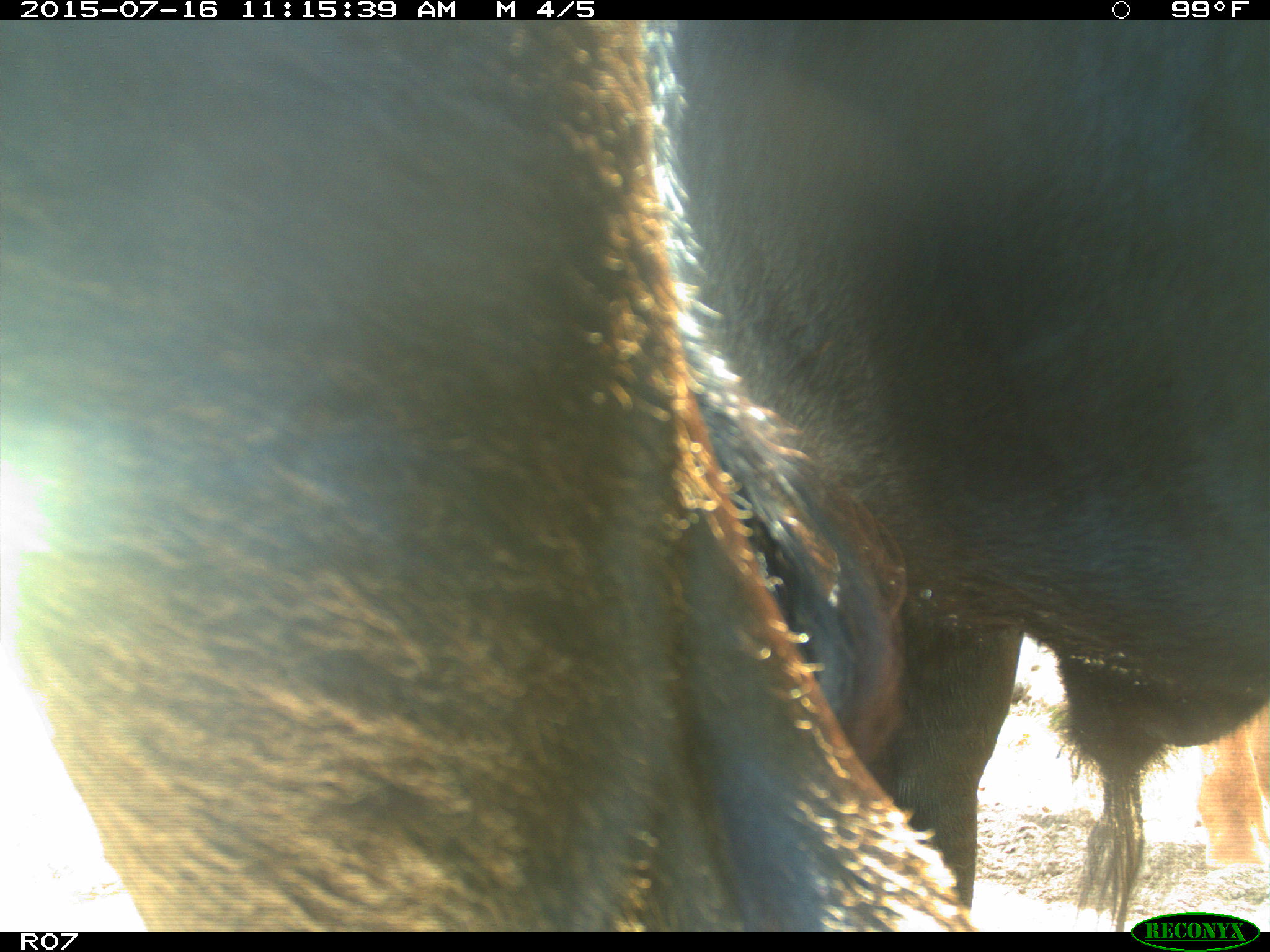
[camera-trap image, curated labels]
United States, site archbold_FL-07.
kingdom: Animalia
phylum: Chordata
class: Mammalia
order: Artiodactyla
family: Bovidae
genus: Bos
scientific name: Bos taurus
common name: domestic cow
Bos taurus (domestic cow).